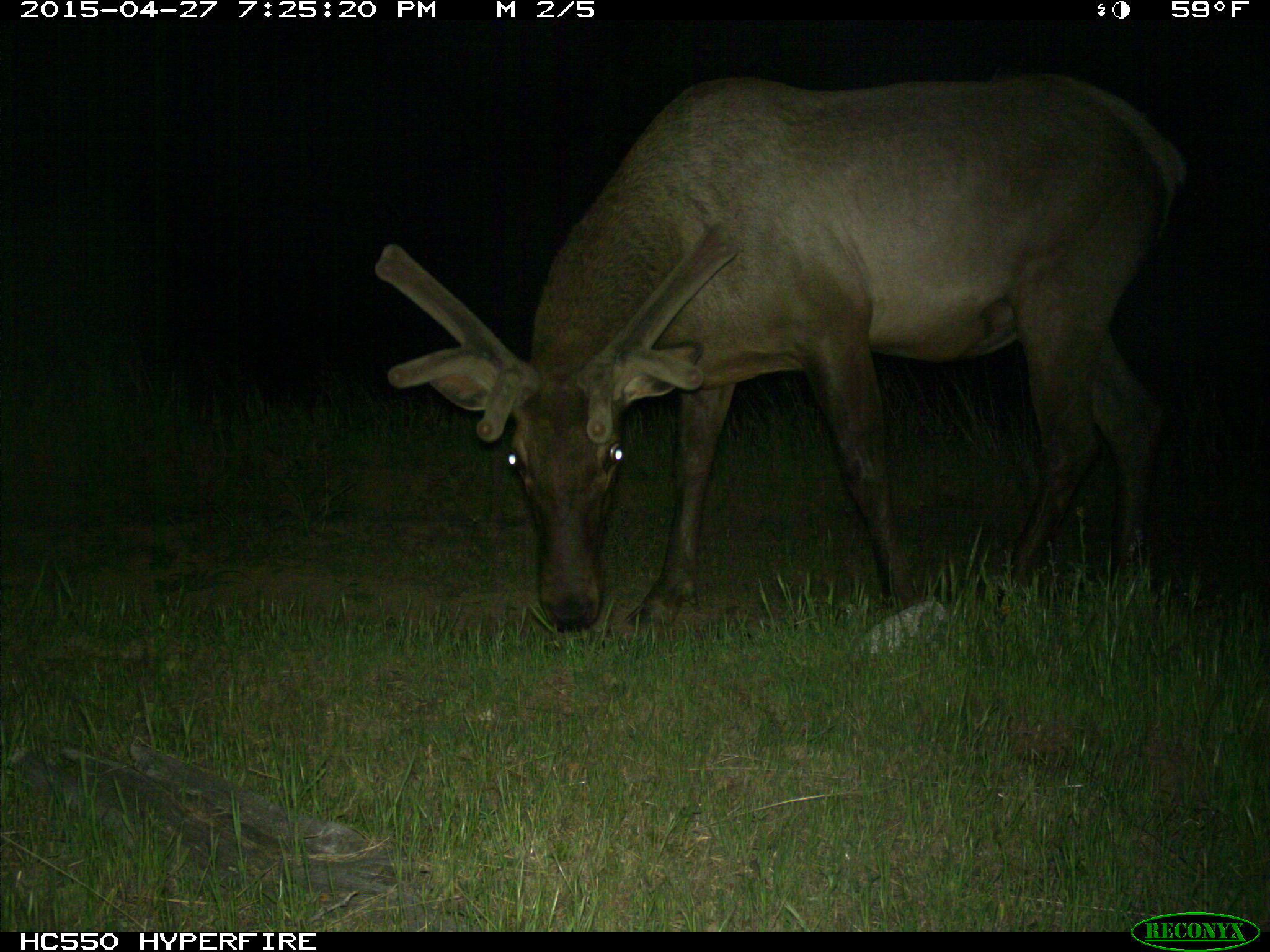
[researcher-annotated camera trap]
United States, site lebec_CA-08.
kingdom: Animalia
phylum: Chordata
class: Mammalia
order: Artiodactyla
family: Cervidae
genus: Cervus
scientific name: Cervus canadensis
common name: elk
Cervus canadensis (elk).